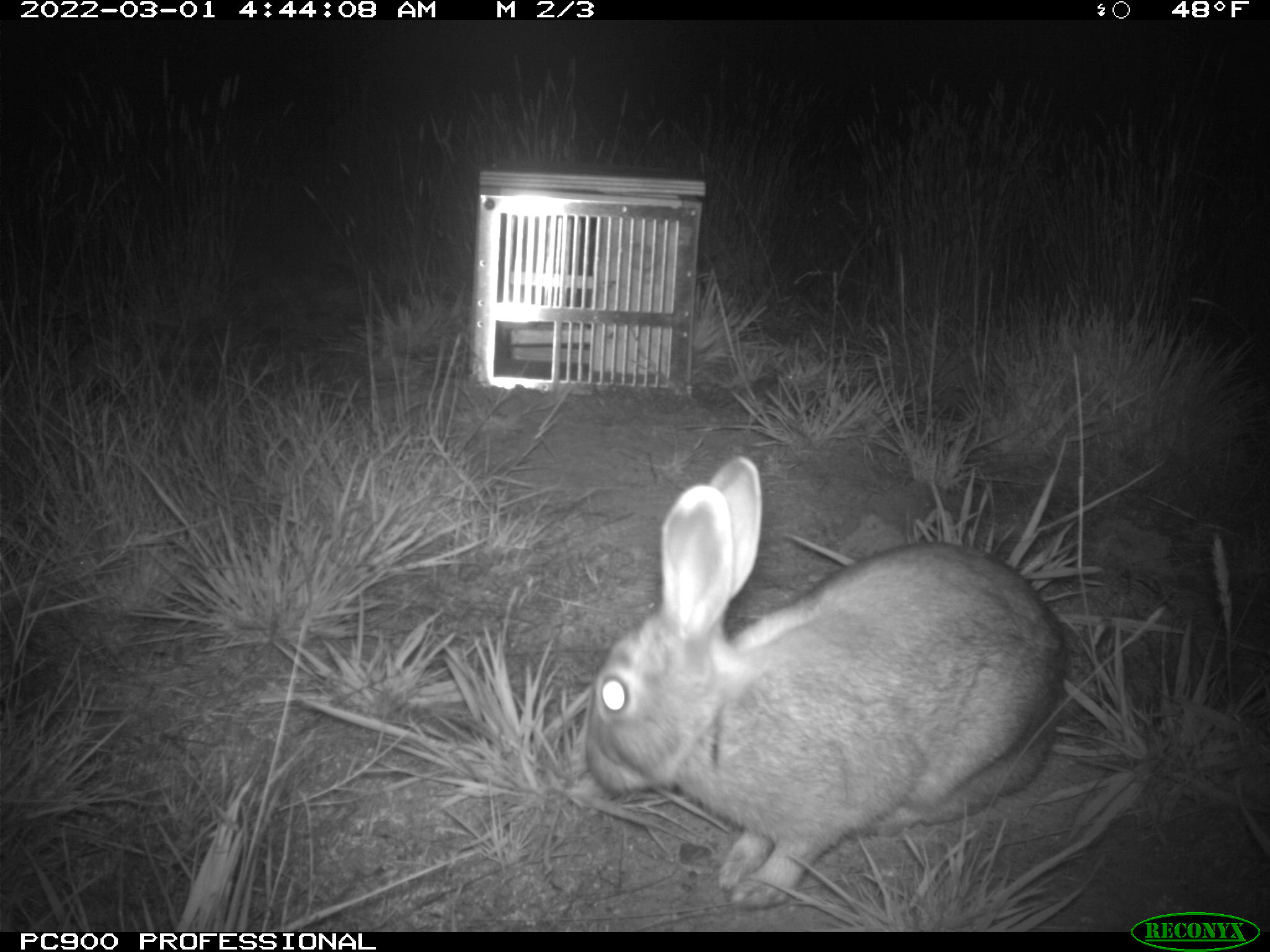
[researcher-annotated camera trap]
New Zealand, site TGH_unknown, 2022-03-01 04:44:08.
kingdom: Animalia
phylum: Chordata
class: Mammalia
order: Lagomorpha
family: Leporidae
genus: Oryctolagus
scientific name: Oryctolagus cuniculus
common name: european rabbit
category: rabbit